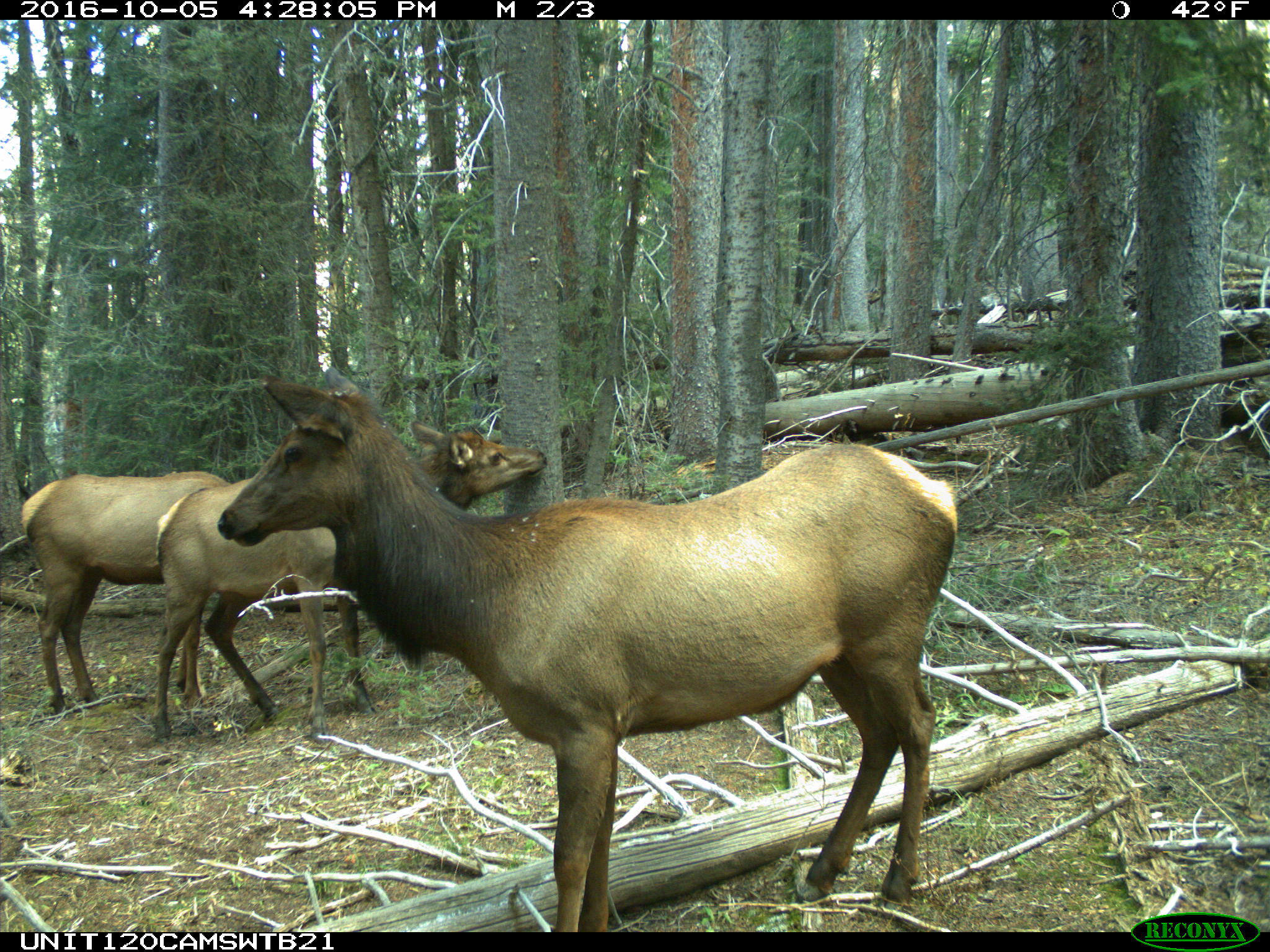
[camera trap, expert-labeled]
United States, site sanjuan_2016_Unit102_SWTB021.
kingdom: Animalia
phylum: Chordata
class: Mammalia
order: Artiodactyla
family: Cervidae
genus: Cervus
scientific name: Cervus elaphus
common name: red deer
Cervus elaphus (red deer).